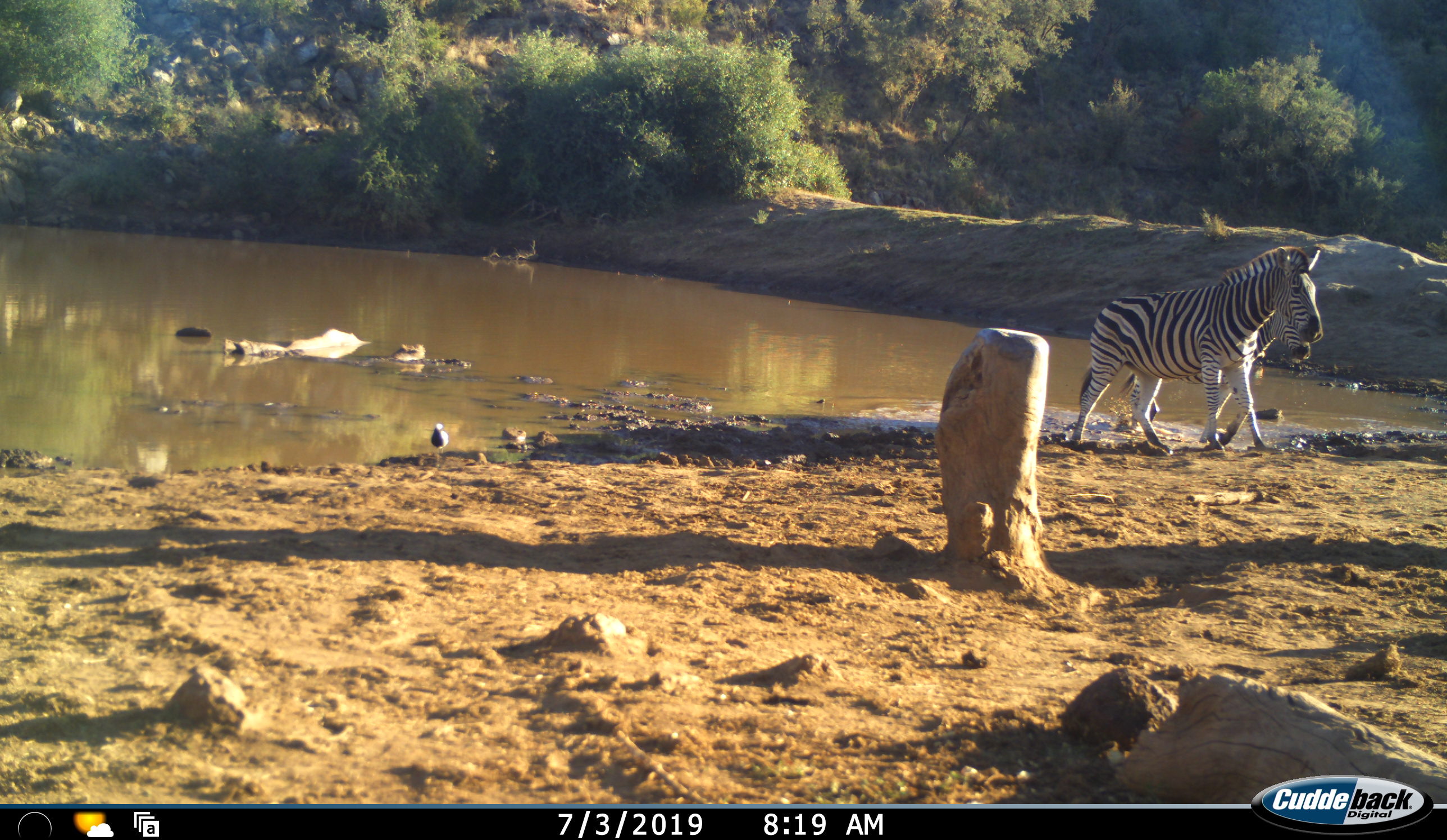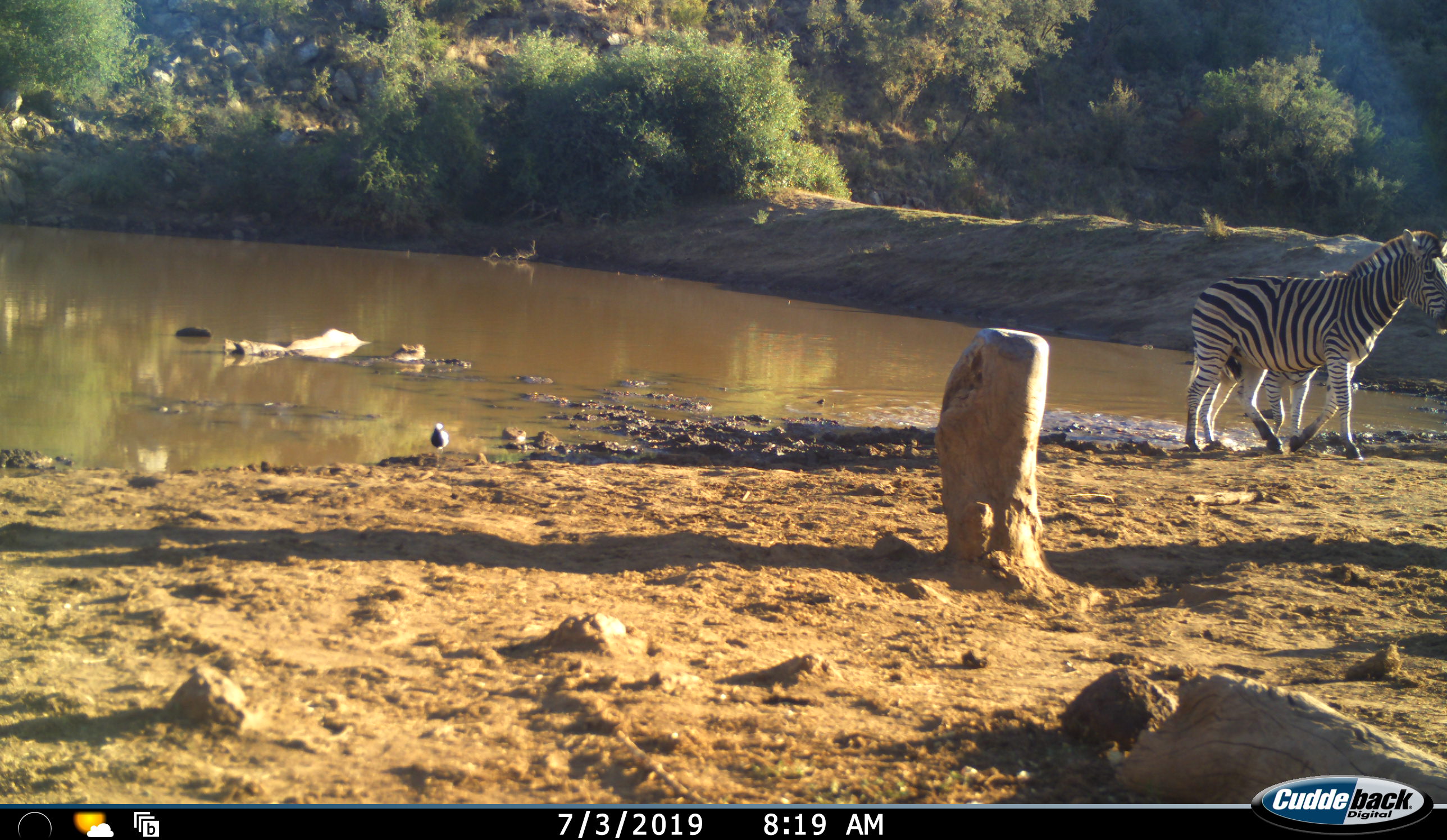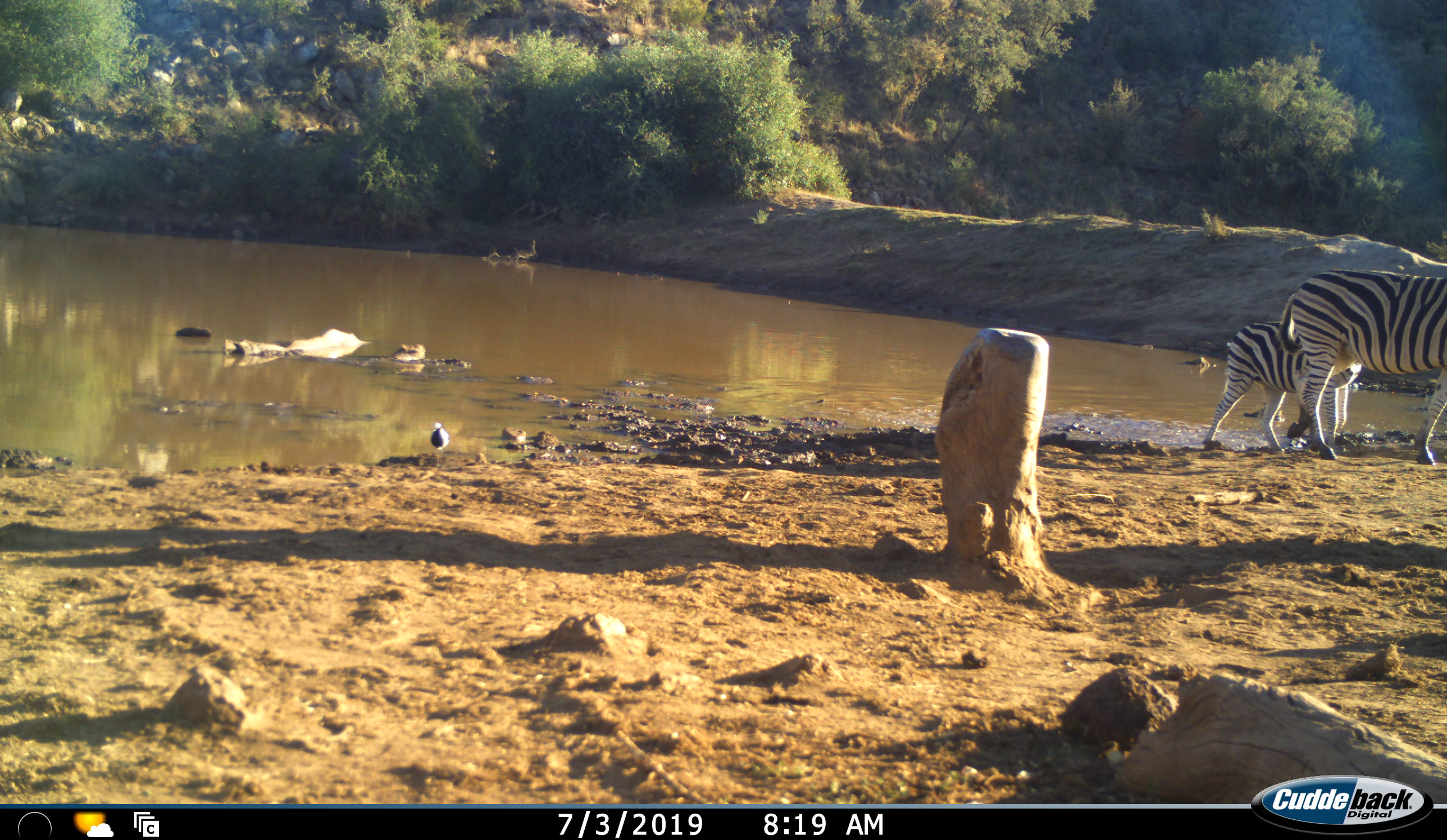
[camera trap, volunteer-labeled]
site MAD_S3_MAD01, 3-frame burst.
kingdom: Animalia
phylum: Chordata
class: Mammalia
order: Perissodactyla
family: Equidae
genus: Equus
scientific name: Equus quagga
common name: plains zebra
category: zebraplains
Zebraplains (plains zebra) (Equus quagga), count 2. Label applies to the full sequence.